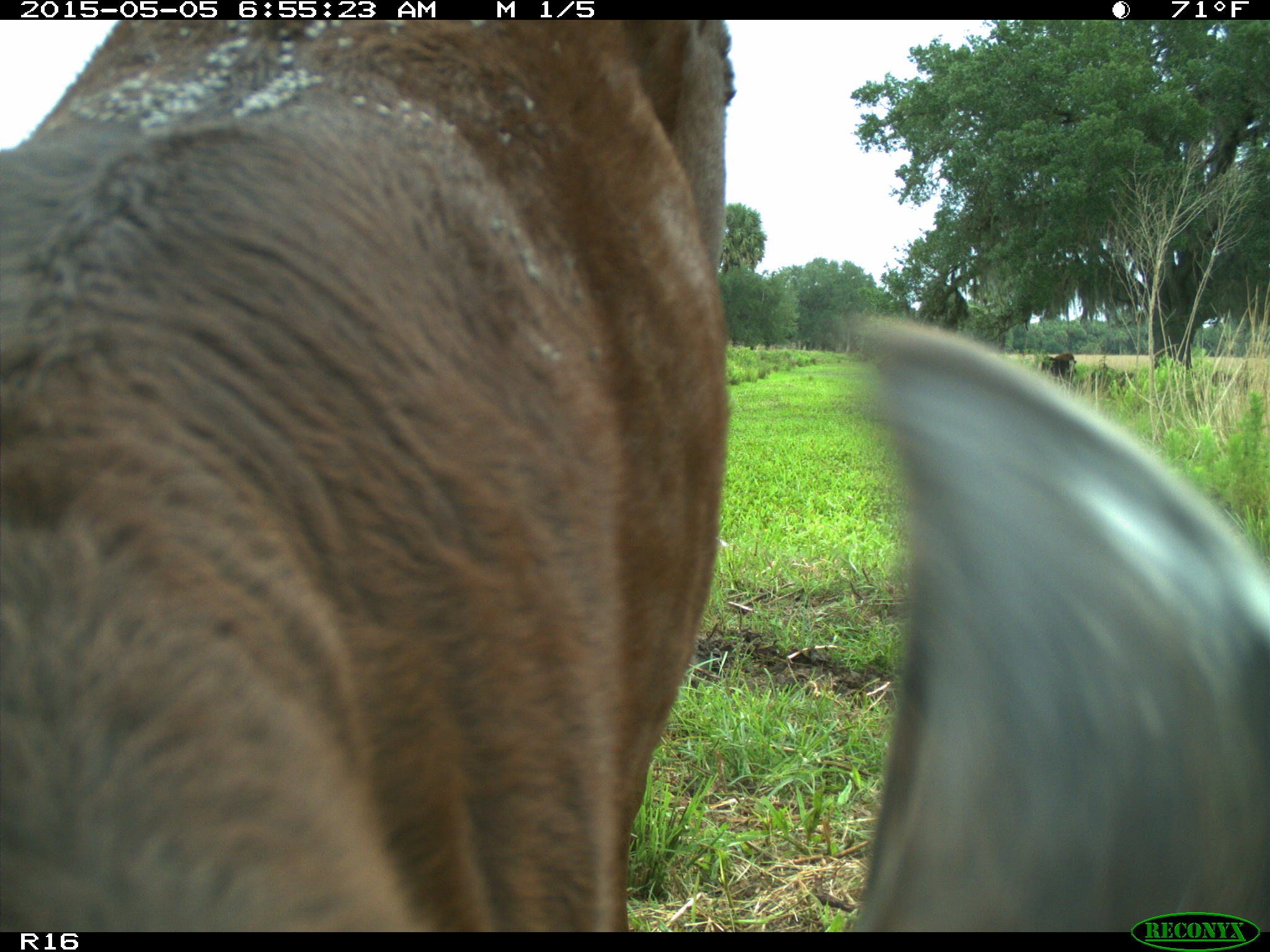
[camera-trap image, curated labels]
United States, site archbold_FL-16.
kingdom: Animalia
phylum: Chordata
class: Mammalia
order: Artiodactyla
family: Bovidae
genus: Bos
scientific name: Bos taurus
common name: domestic cow